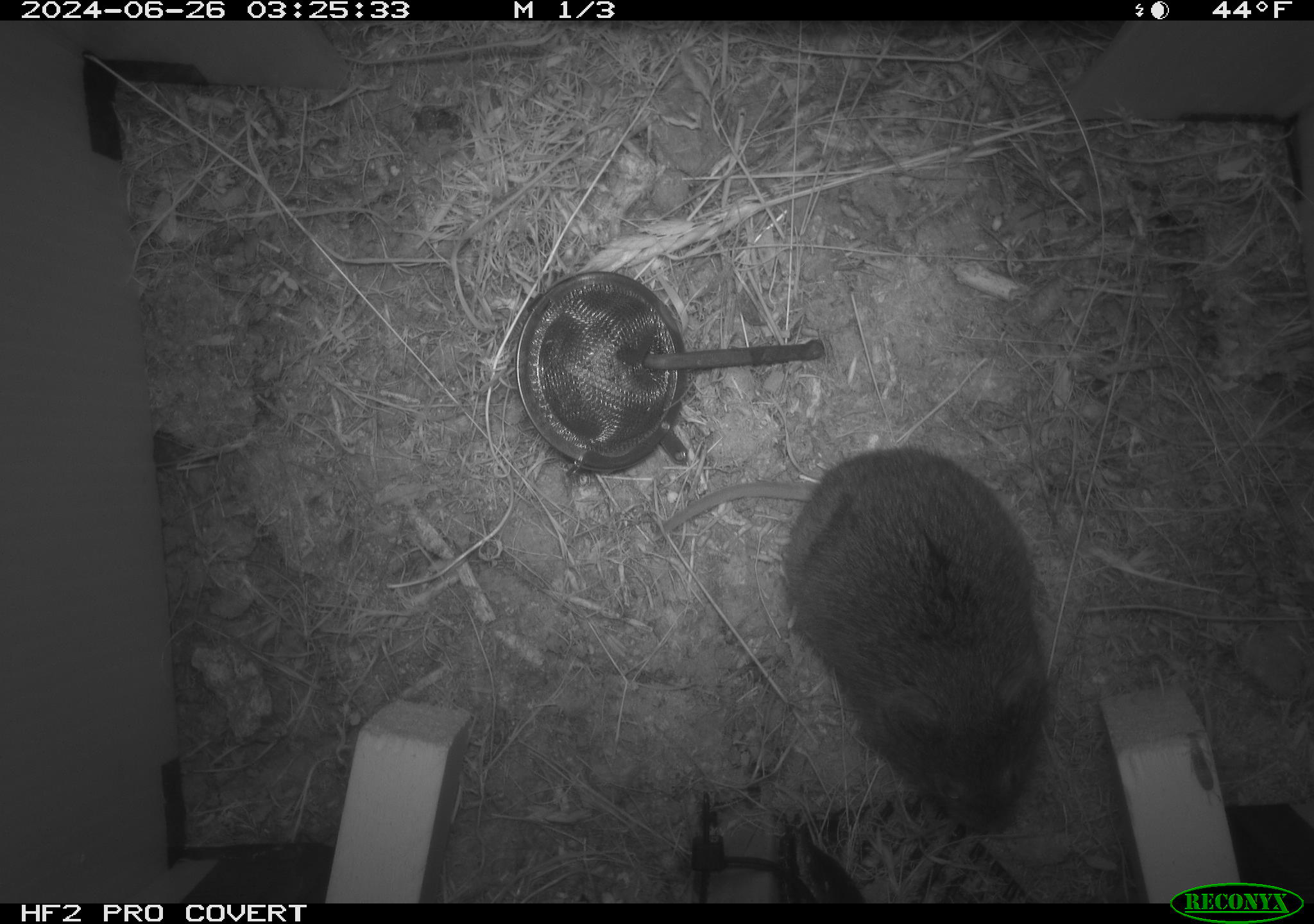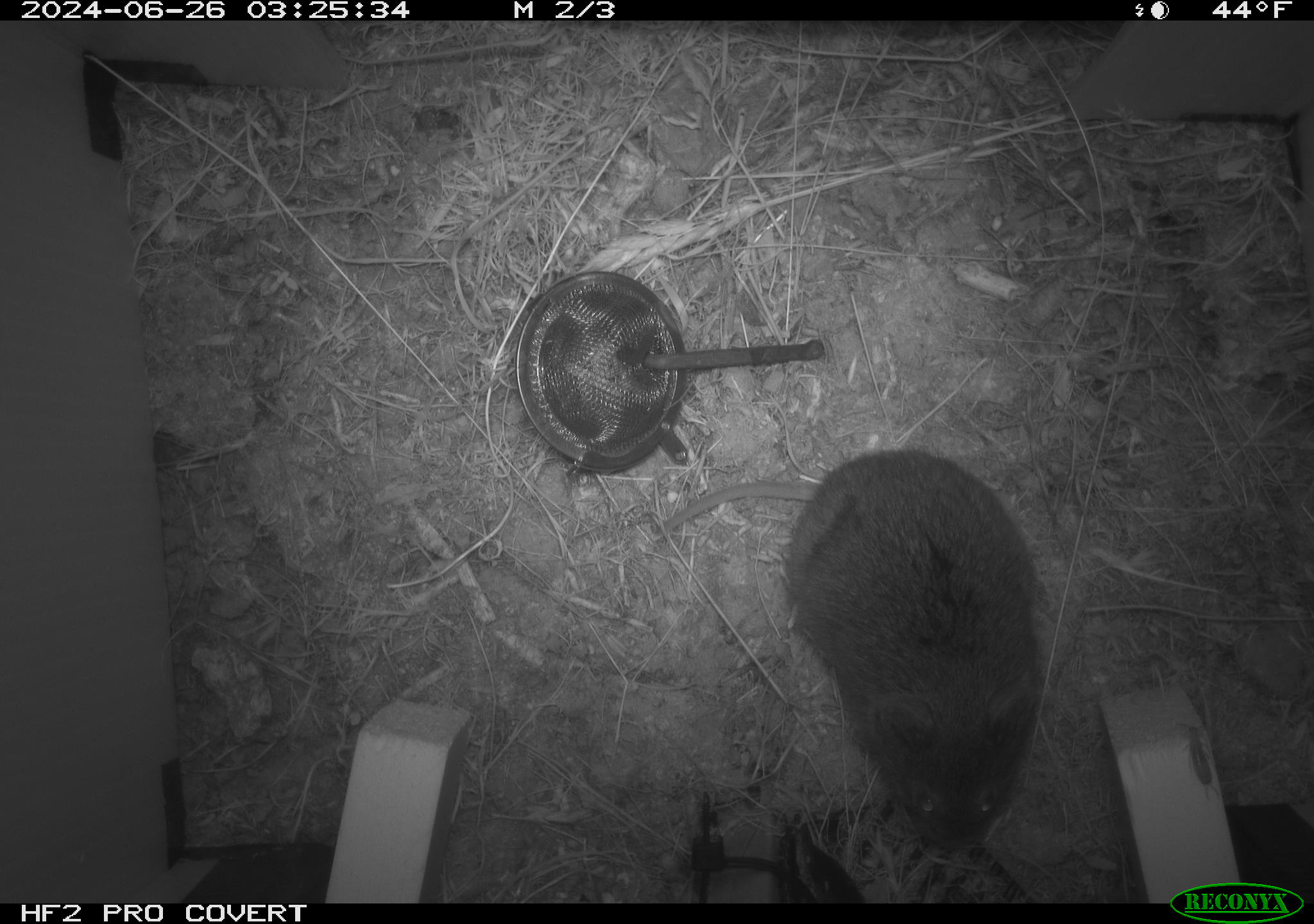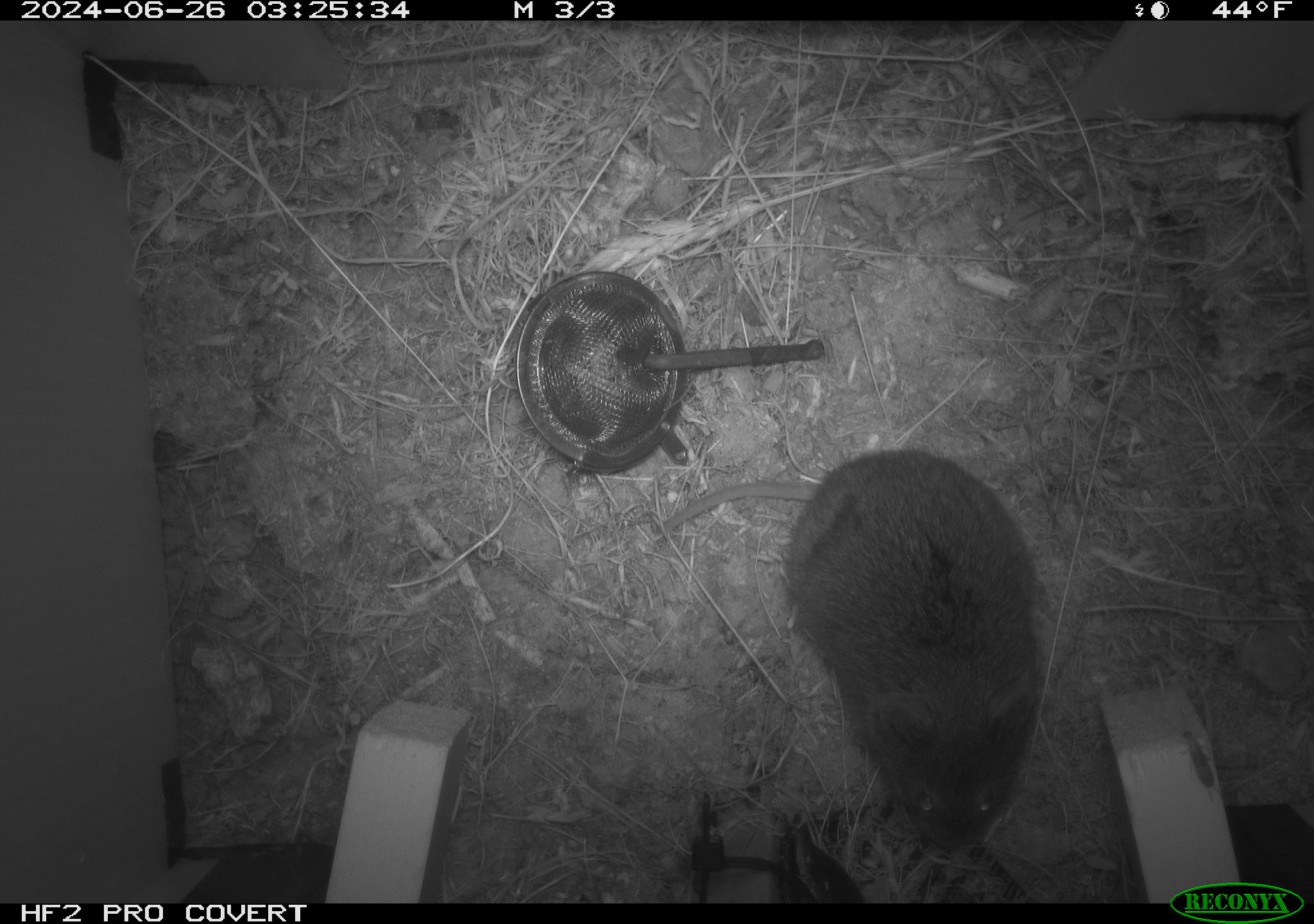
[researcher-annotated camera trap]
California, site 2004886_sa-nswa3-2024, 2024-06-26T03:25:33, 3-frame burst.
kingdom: Animalia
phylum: Chordata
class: Mammalia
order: Rodentia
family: Cricetidae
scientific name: Arvicolinae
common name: voles, lemmings, and muskrats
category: arvicolinae subfamily